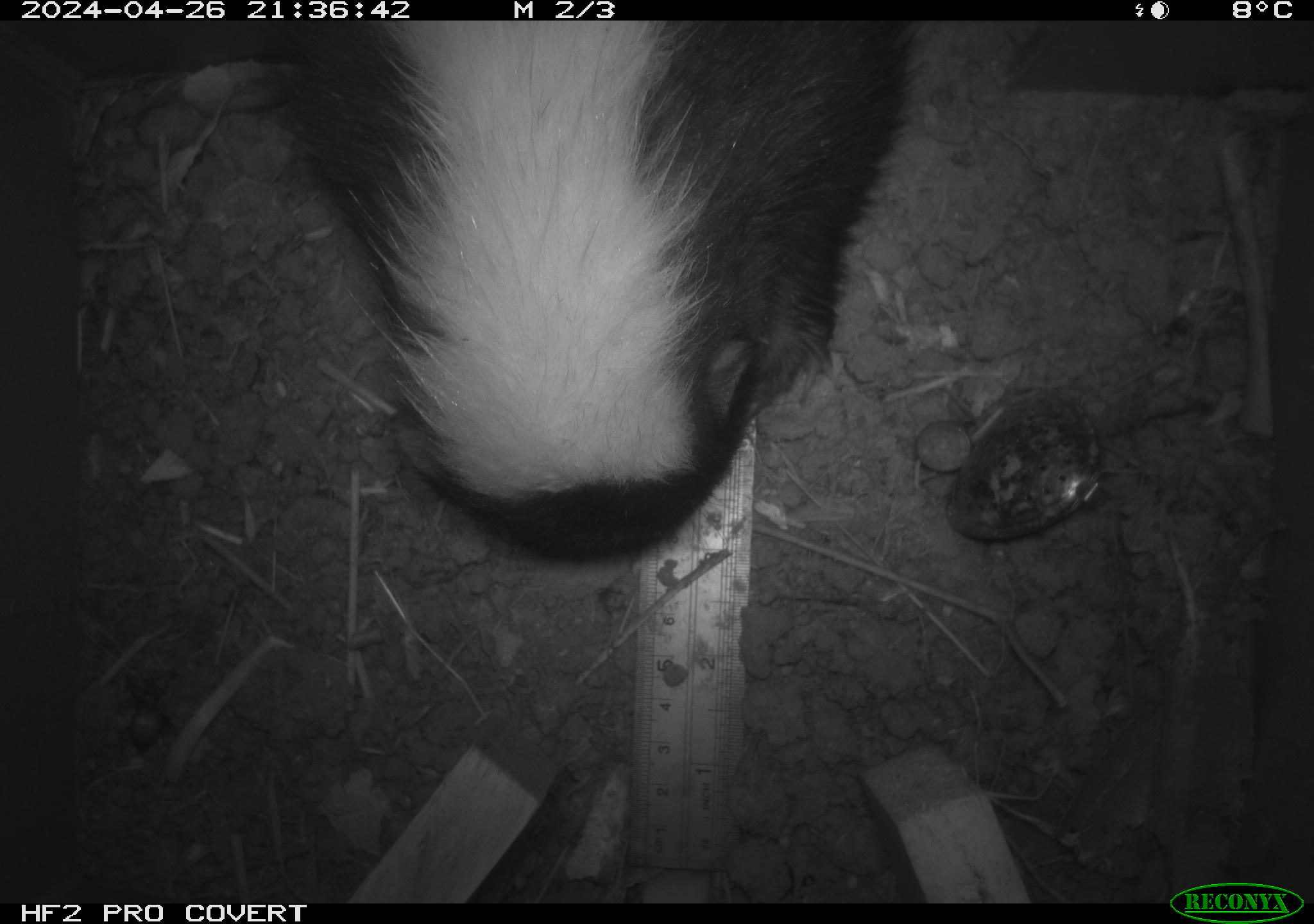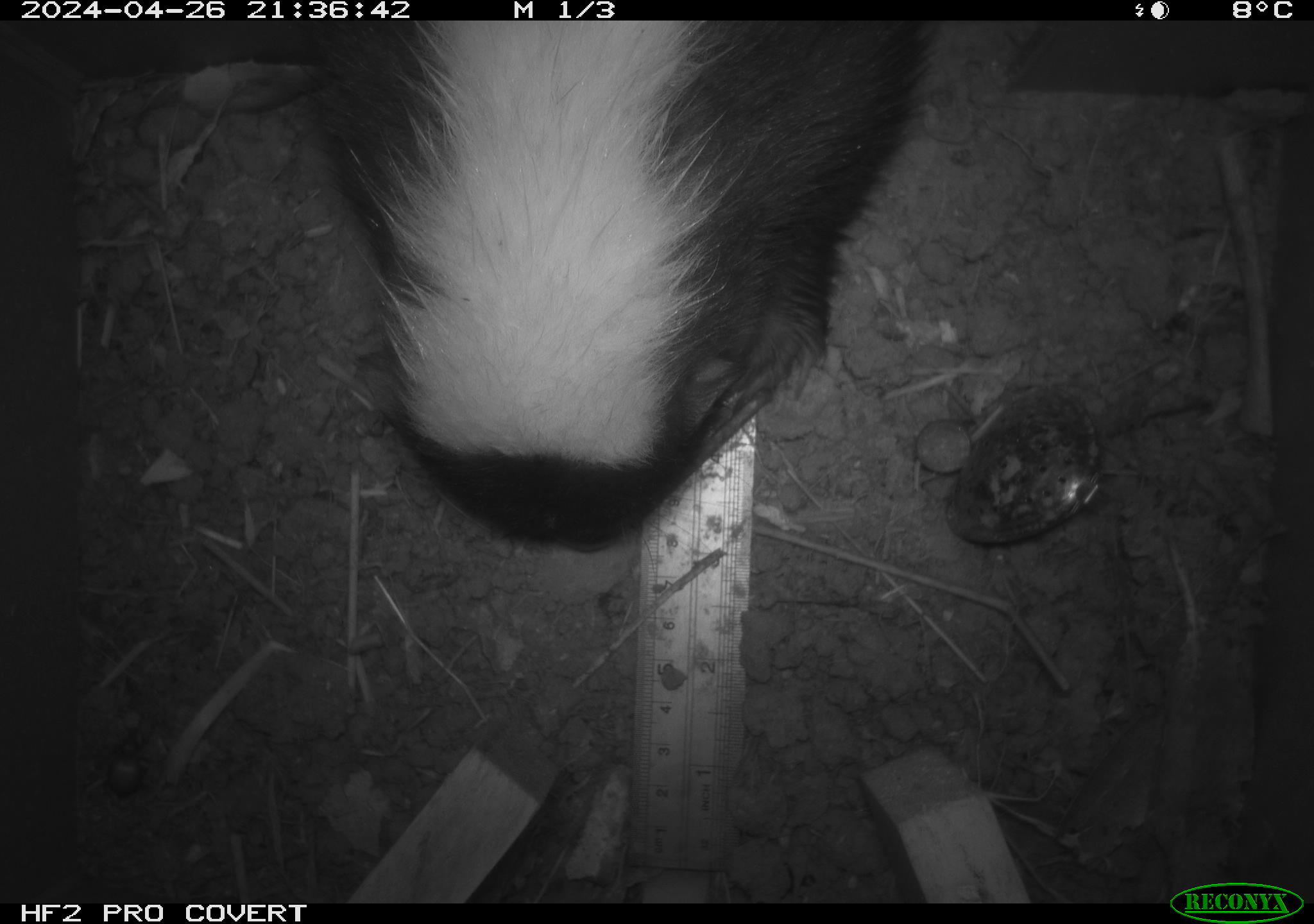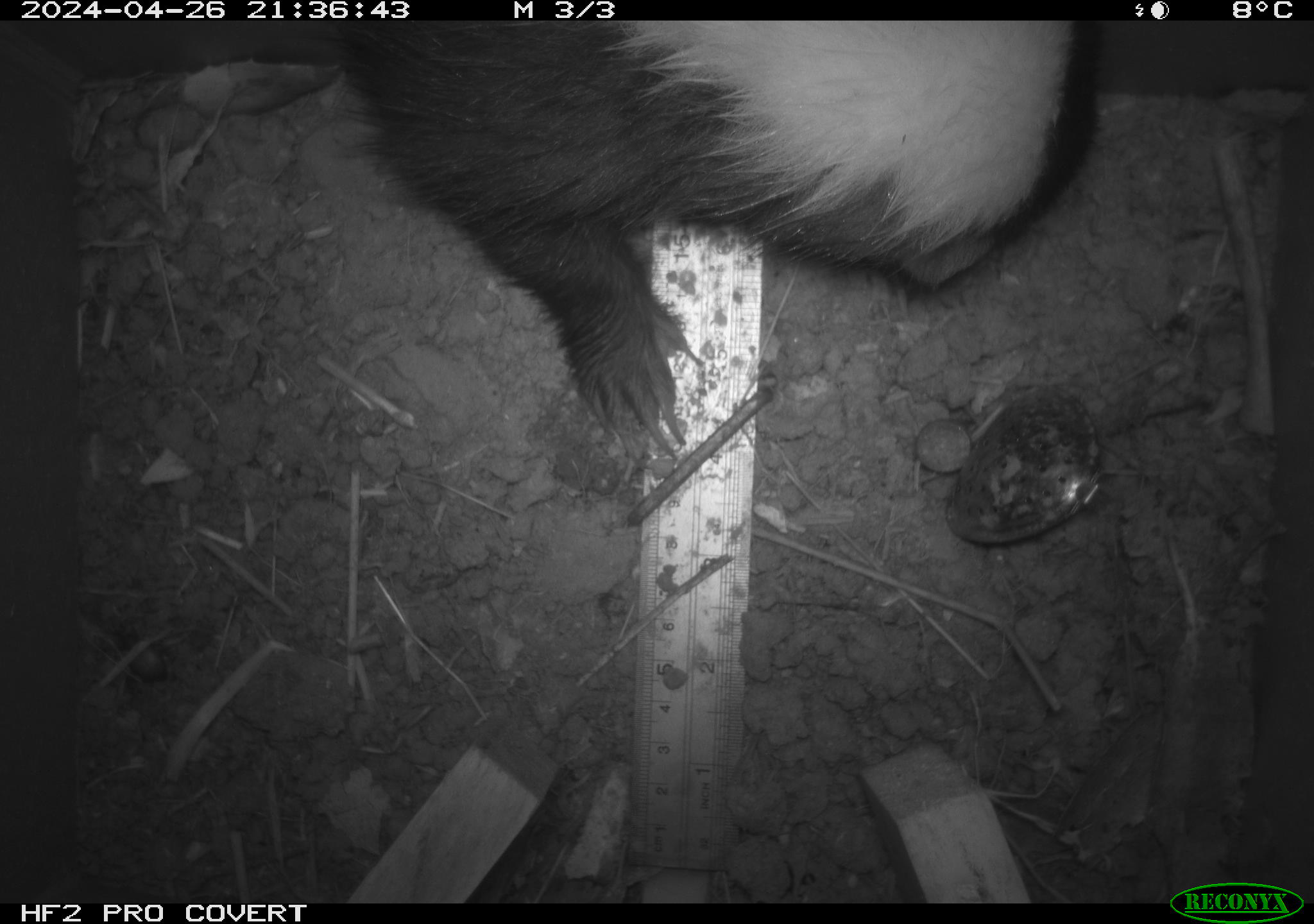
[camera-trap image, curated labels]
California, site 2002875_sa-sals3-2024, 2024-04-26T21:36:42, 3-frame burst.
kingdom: Animalia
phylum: Chordata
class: Mammalia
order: Carnivora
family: Mephitidae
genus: Mephitis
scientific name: Mephitis mephitis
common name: striped skunk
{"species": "striped skunk (Mephitis mephitis)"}